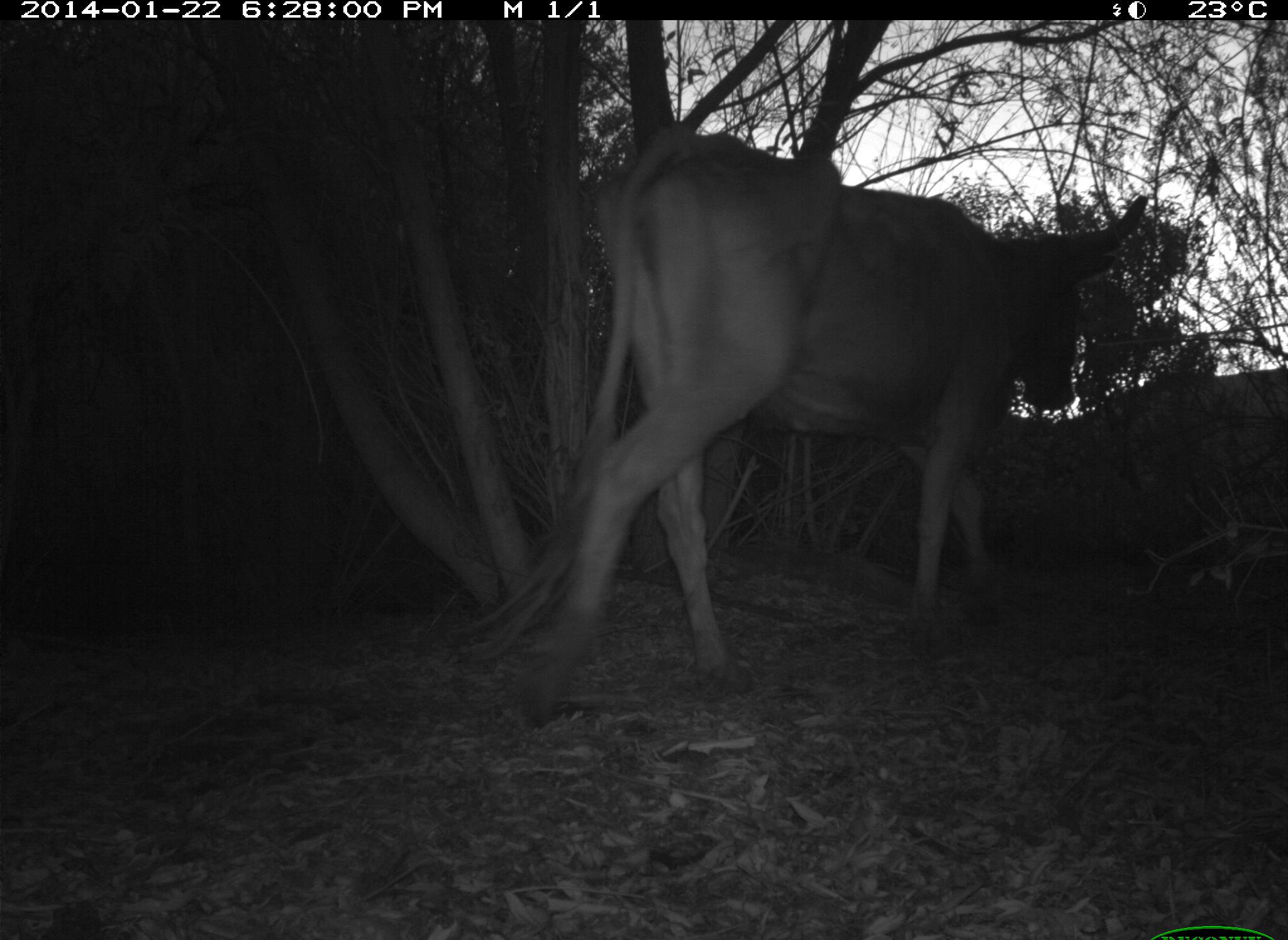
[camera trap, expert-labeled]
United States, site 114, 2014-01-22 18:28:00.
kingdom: Animalia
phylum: Chordata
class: Mammalia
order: Artiodactyla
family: Bovidae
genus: Bos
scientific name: Bos taurus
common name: cow